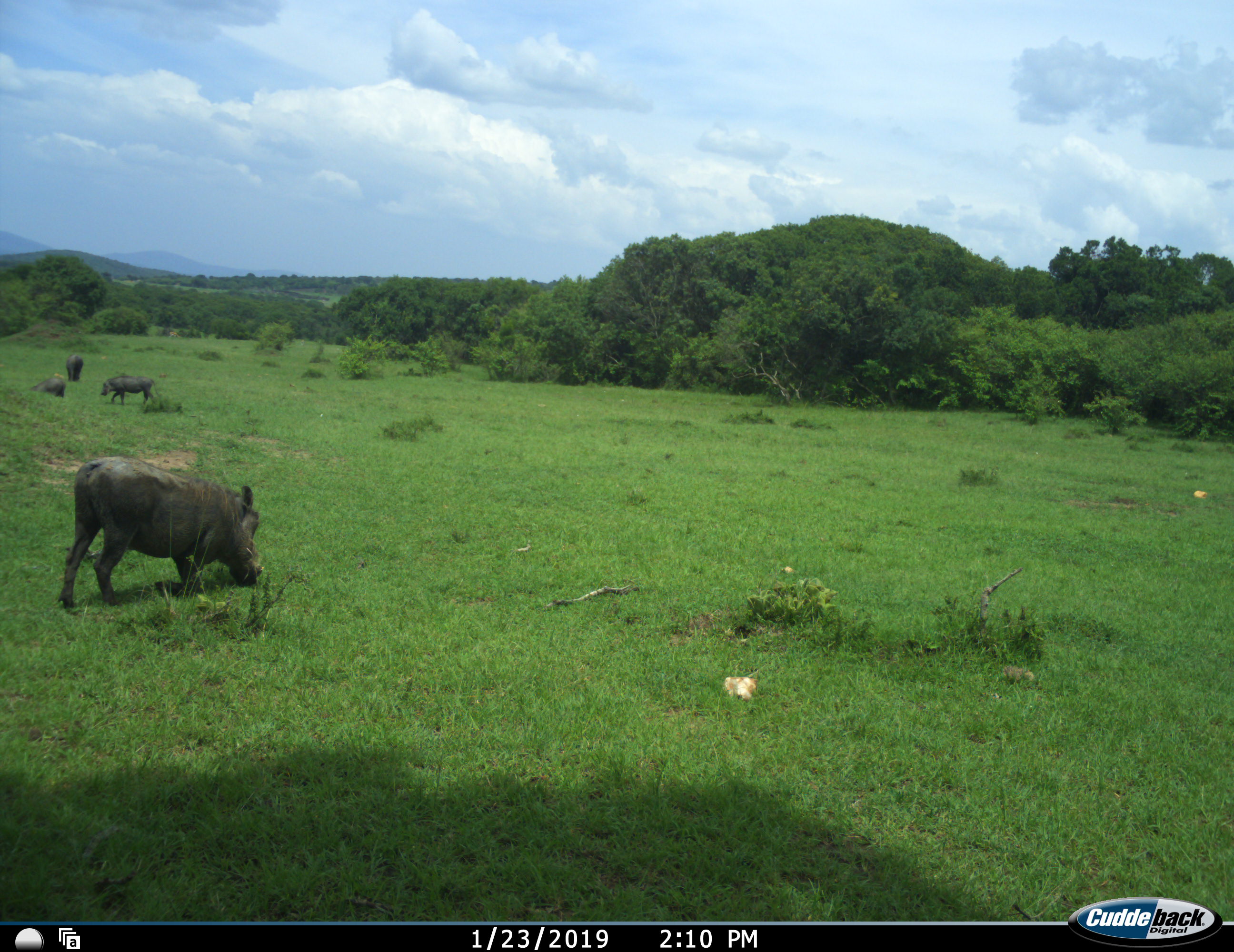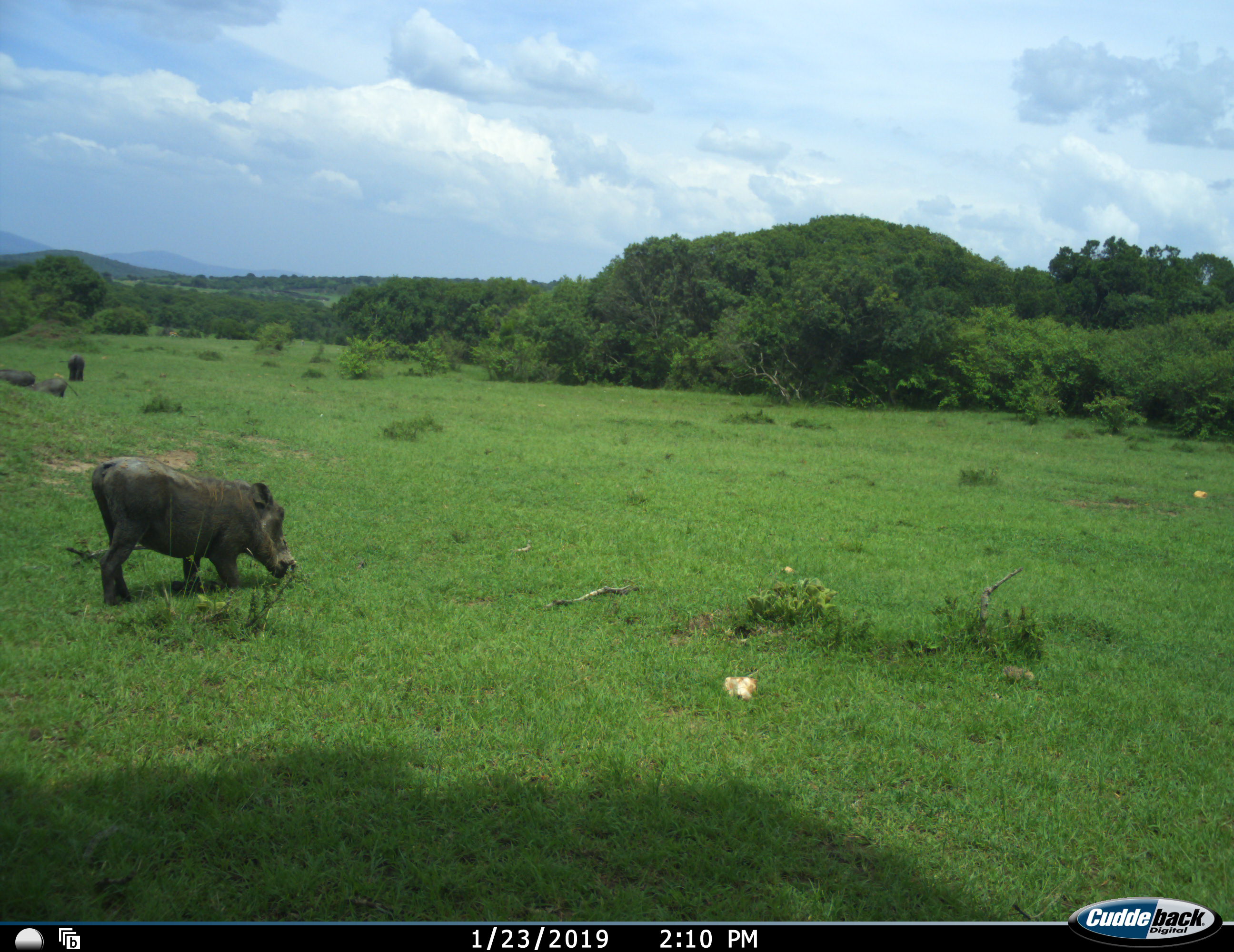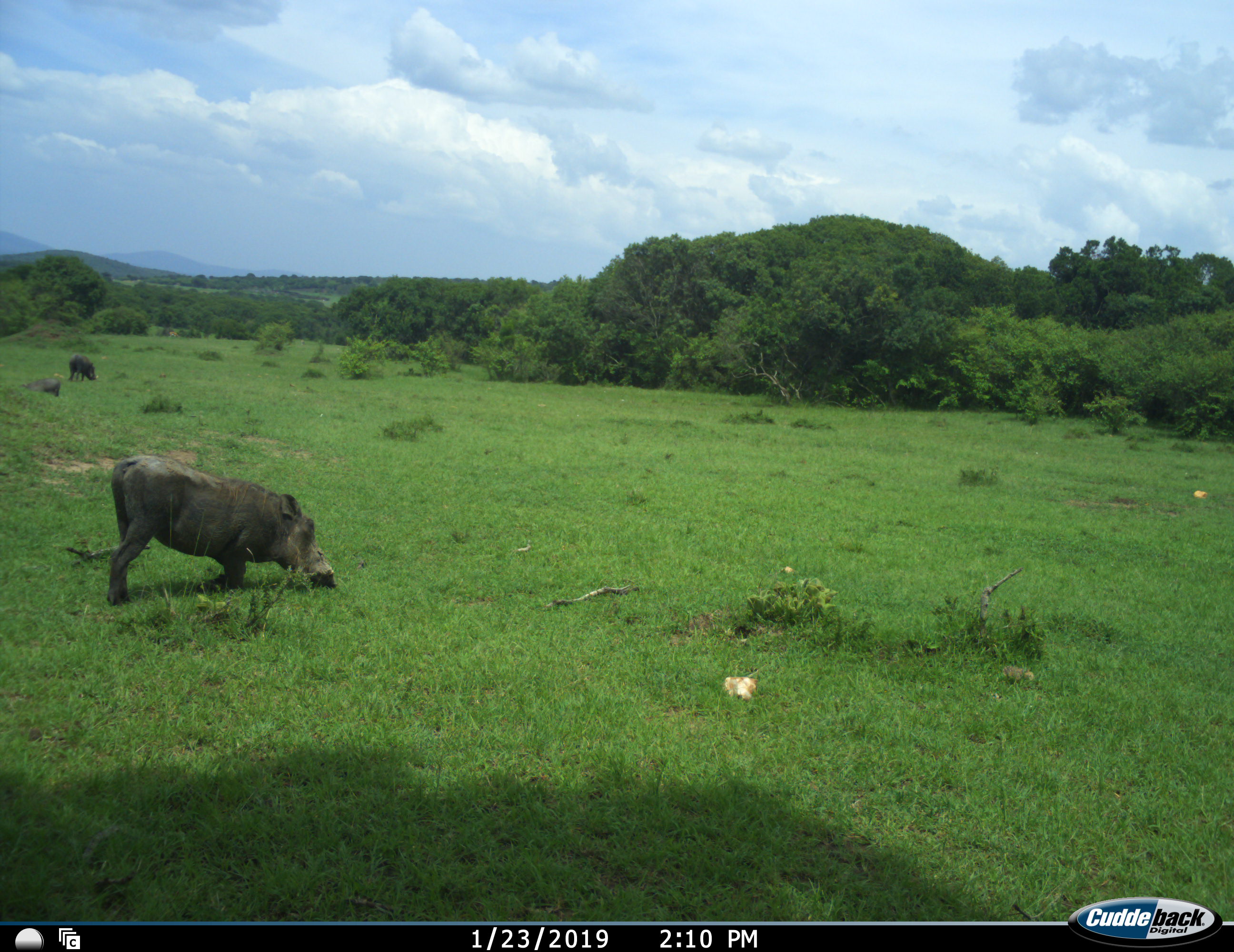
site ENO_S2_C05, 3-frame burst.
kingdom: Animalia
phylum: Chordata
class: Mammalia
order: Artiodactyla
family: Suidae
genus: Phacochoerus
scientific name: Phacochoerus africanus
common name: warthog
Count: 4.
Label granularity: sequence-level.